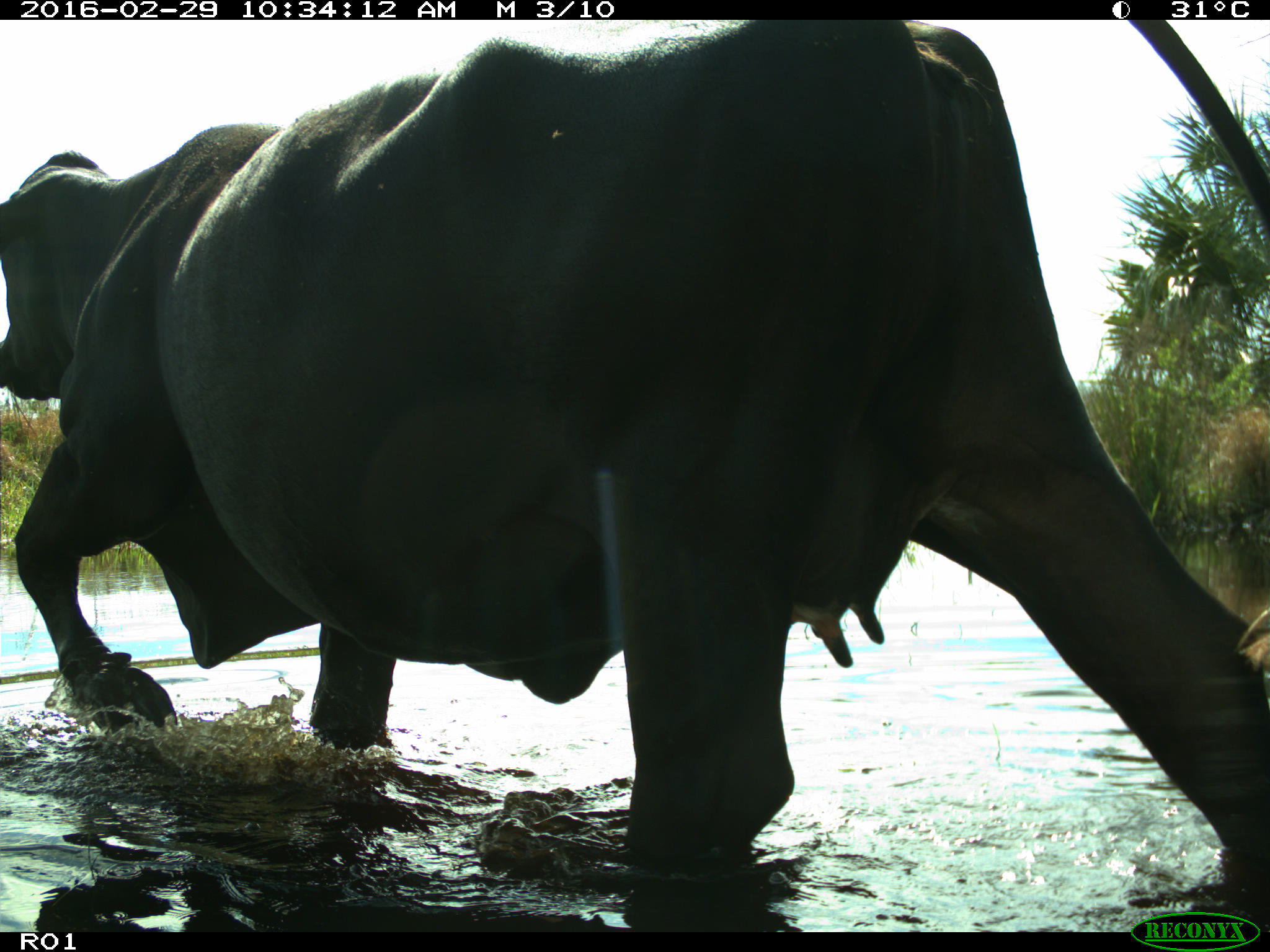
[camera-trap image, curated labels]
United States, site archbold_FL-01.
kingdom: Animalia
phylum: Chordata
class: Mammalia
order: Artiodactyla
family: Bovidae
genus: Bos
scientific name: Bos taurus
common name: domestic cow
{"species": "Bos taurus (domestic cow)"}